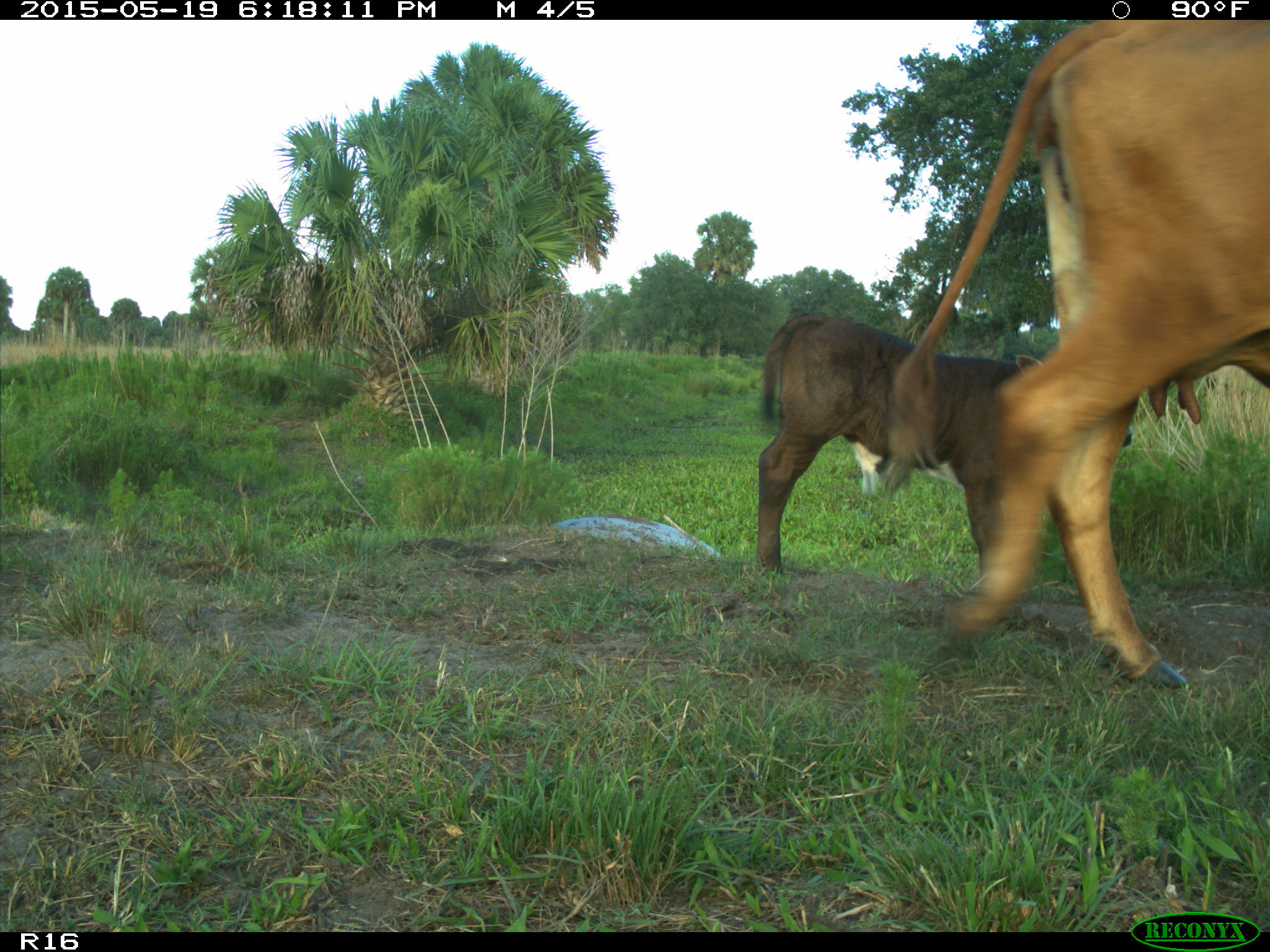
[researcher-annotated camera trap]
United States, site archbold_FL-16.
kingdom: Animalia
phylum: Chordata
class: Mammalia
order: Artiodactyla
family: Bovidae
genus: Bos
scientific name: Bos taurus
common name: domestic cow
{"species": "Bos taurus (domestic cow)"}